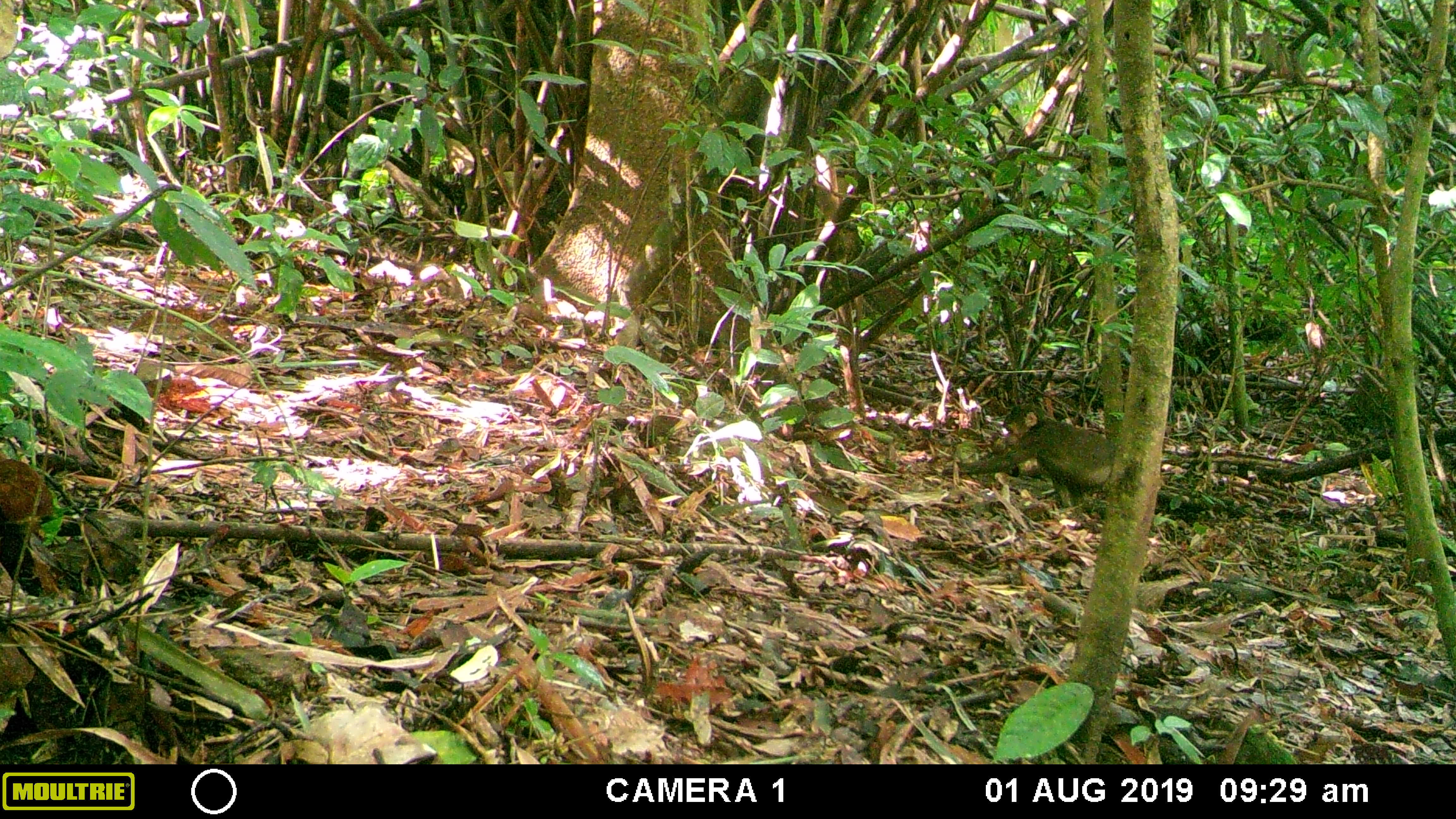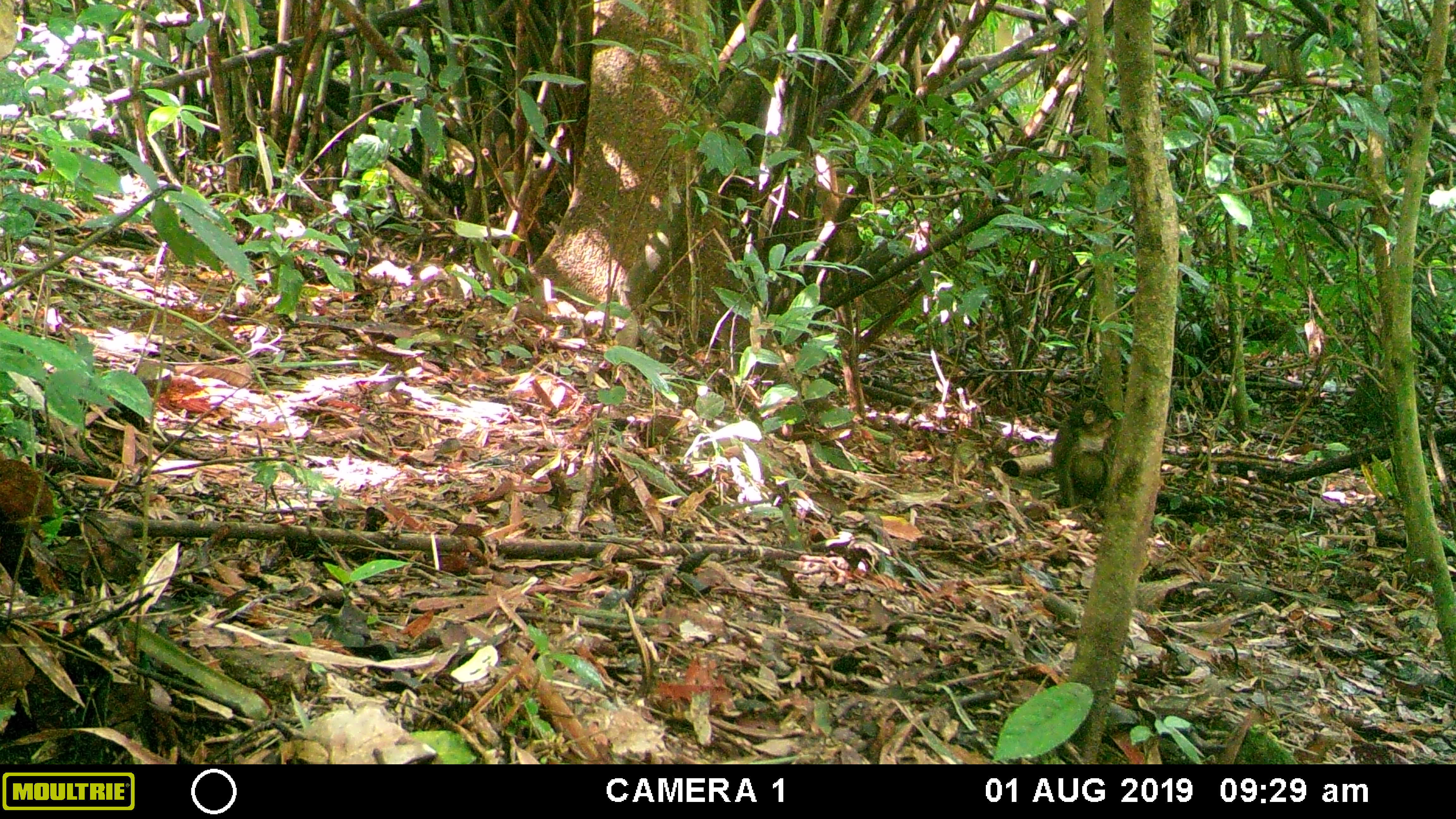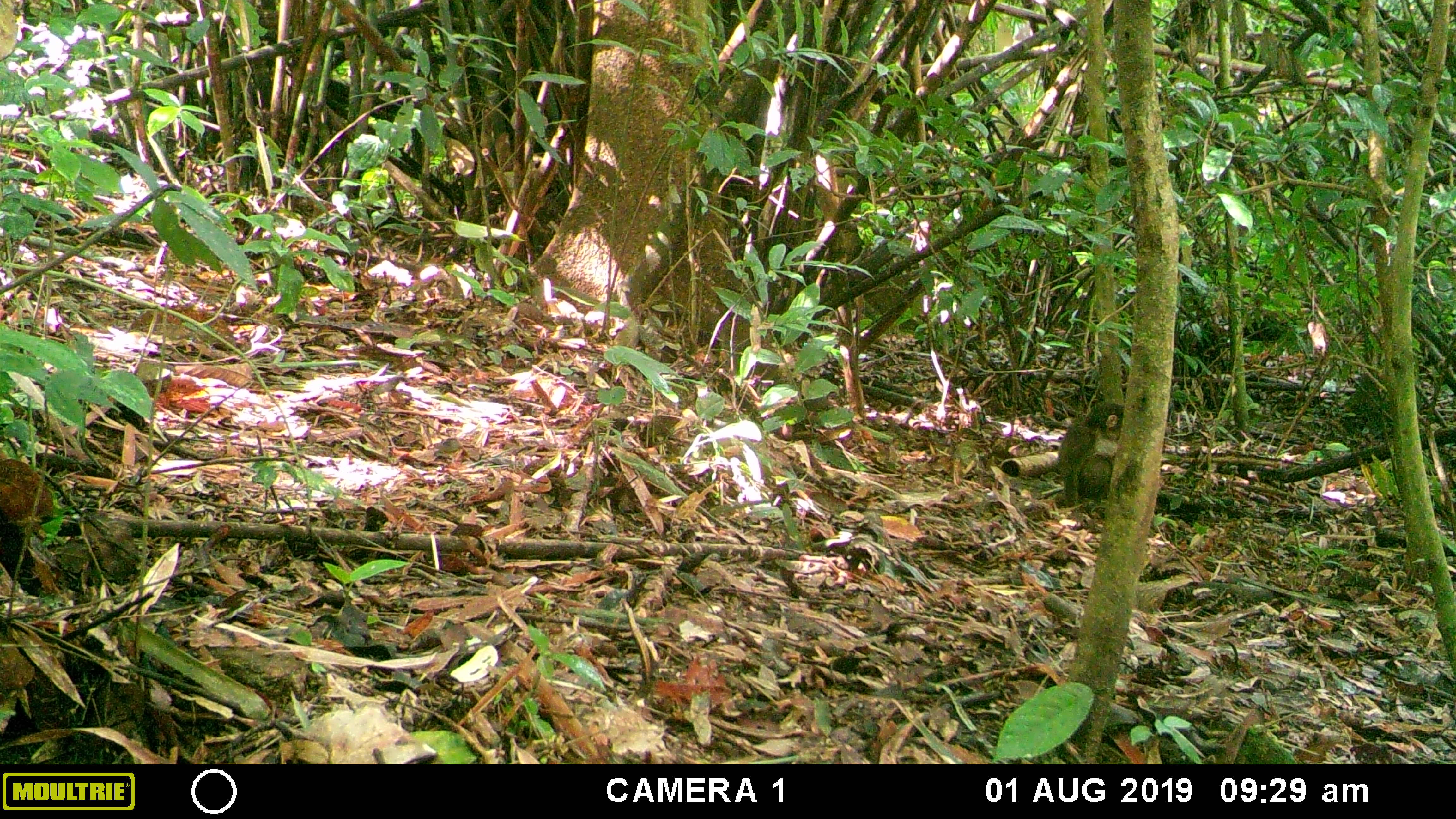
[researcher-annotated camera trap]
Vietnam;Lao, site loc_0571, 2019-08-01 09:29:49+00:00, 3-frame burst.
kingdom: Animalia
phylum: Chordata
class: Mammalia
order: Primates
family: Cercopithecidae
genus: Macaca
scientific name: Macaca arctoides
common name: stump-tailed macaque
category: stump tailed macaque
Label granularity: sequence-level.